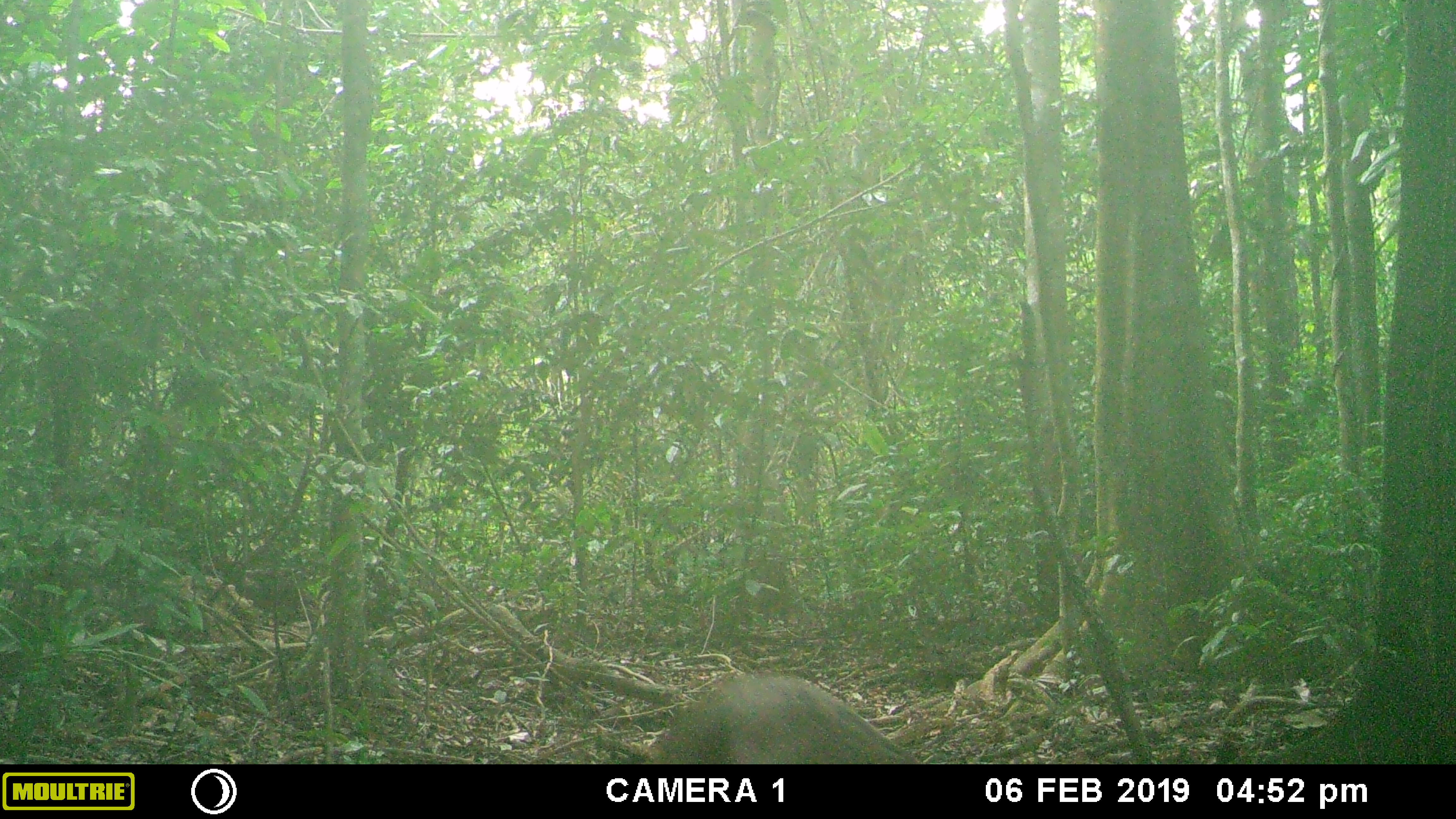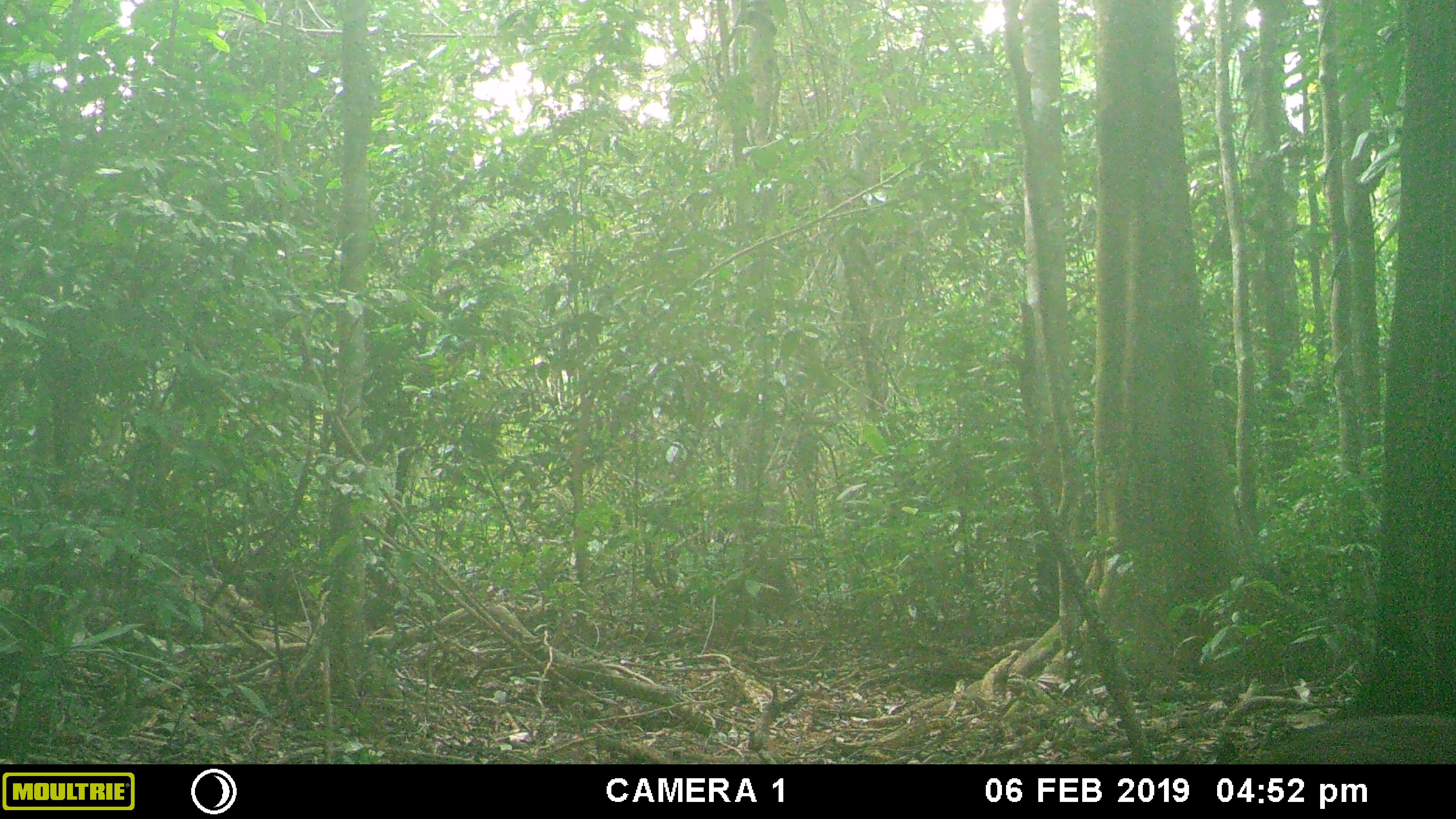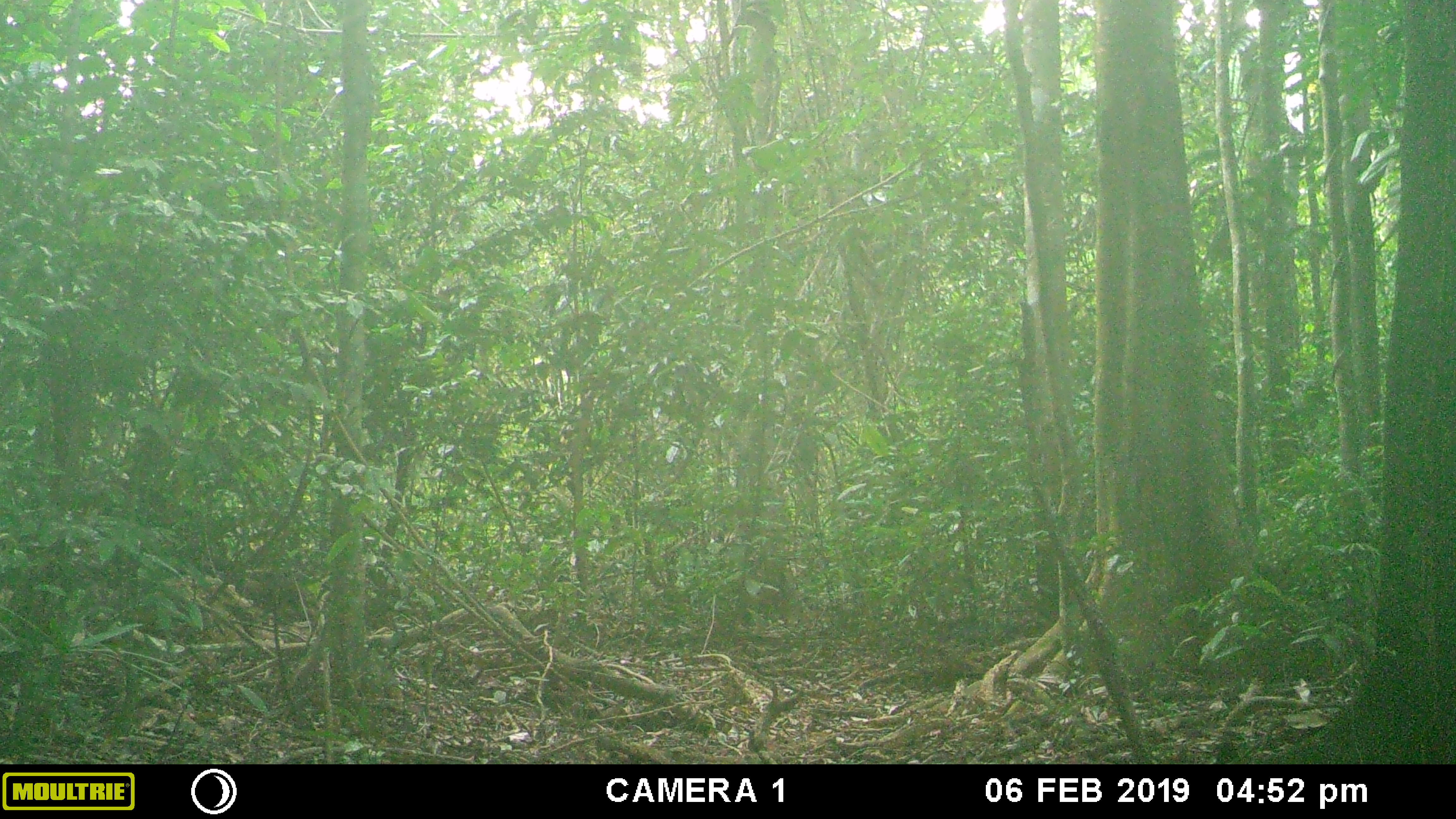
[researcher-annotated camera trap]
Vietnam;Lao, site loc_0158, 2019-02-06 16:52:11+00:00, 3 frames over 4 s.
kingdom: Animalia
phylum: Chordata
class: Mammalia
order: Artiodactyla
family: Cervidae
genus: Muntiacus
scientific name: Muntiacus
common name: muntjacs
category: unidentified muntjac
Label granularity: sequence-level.